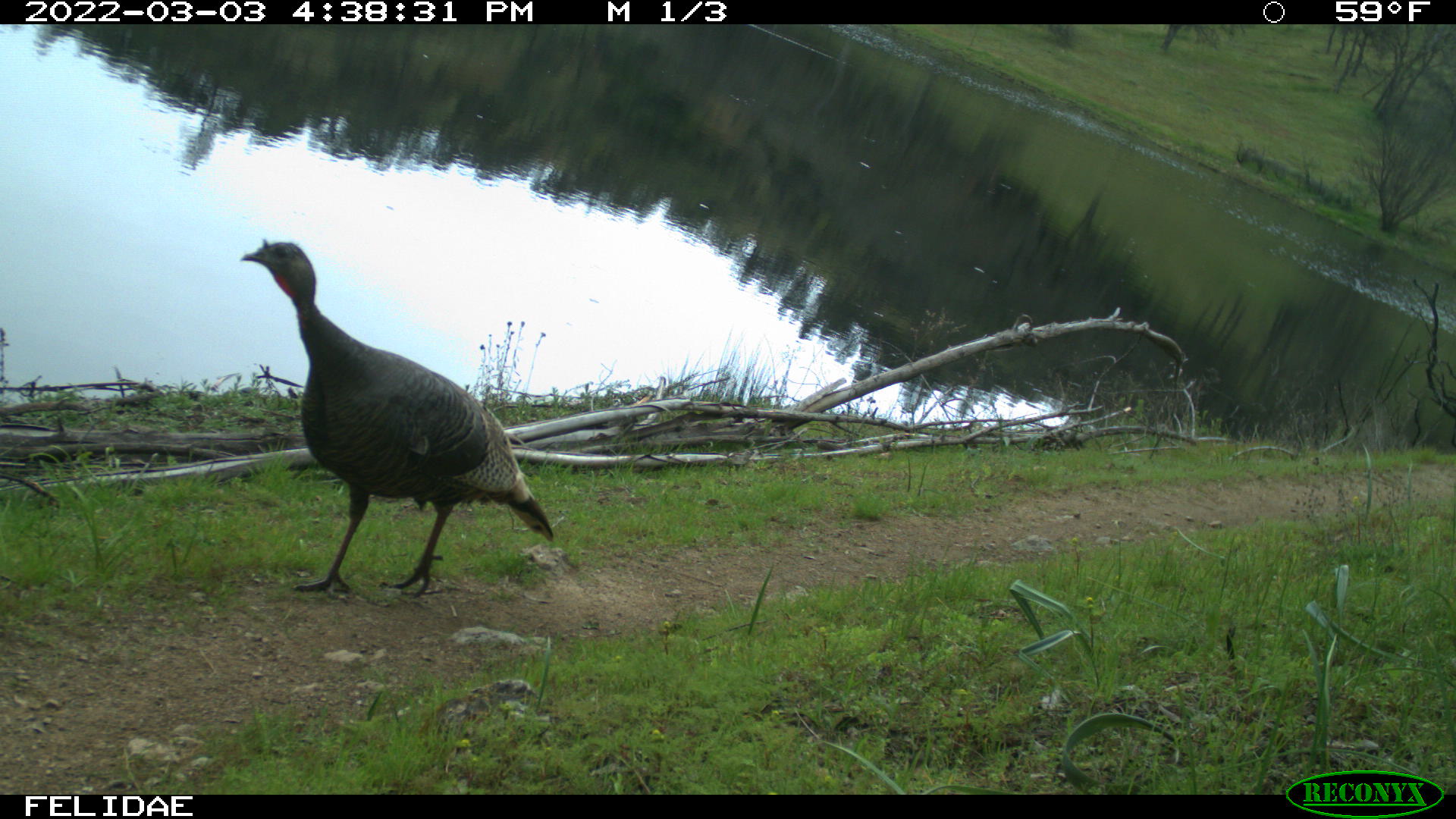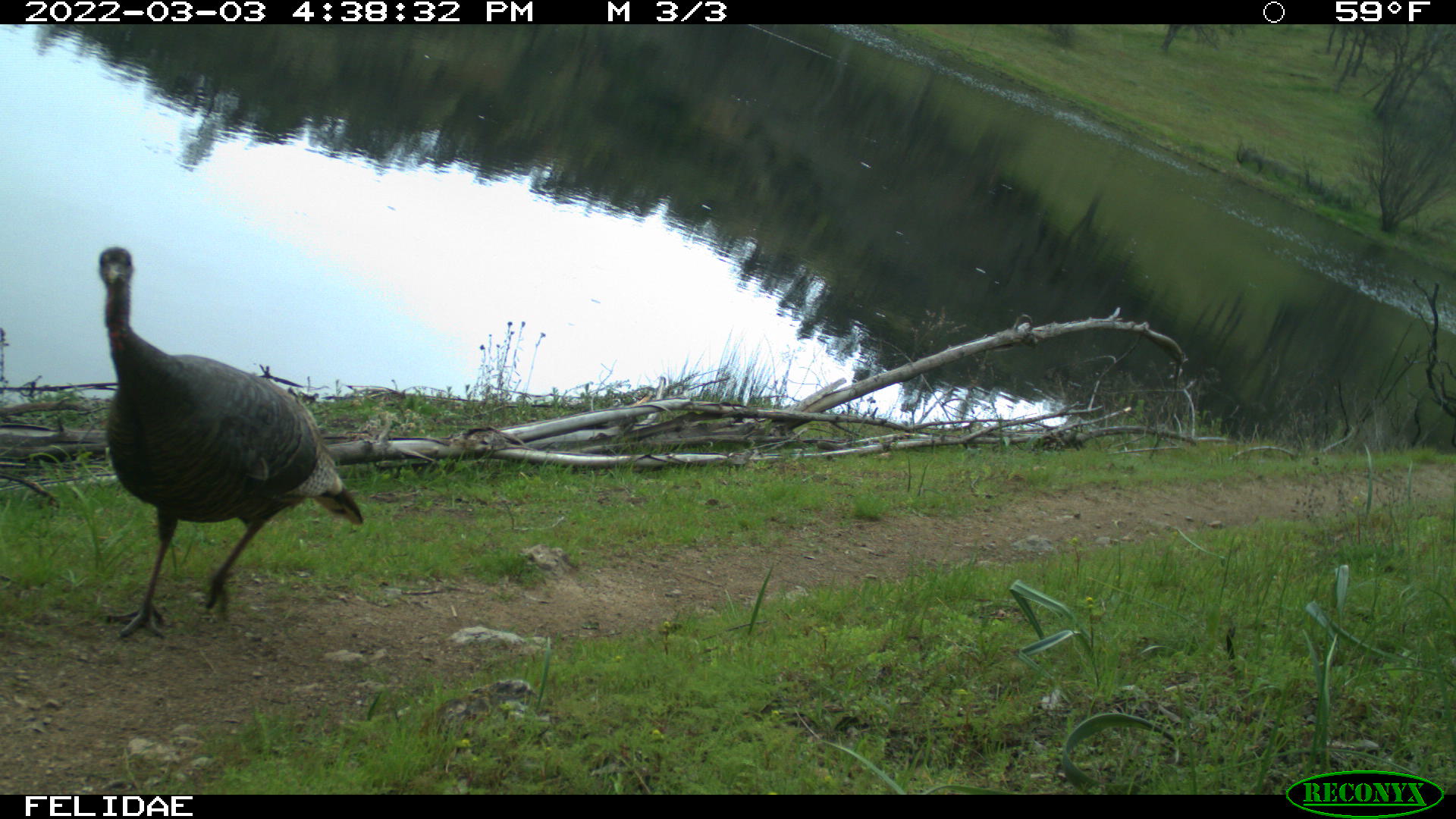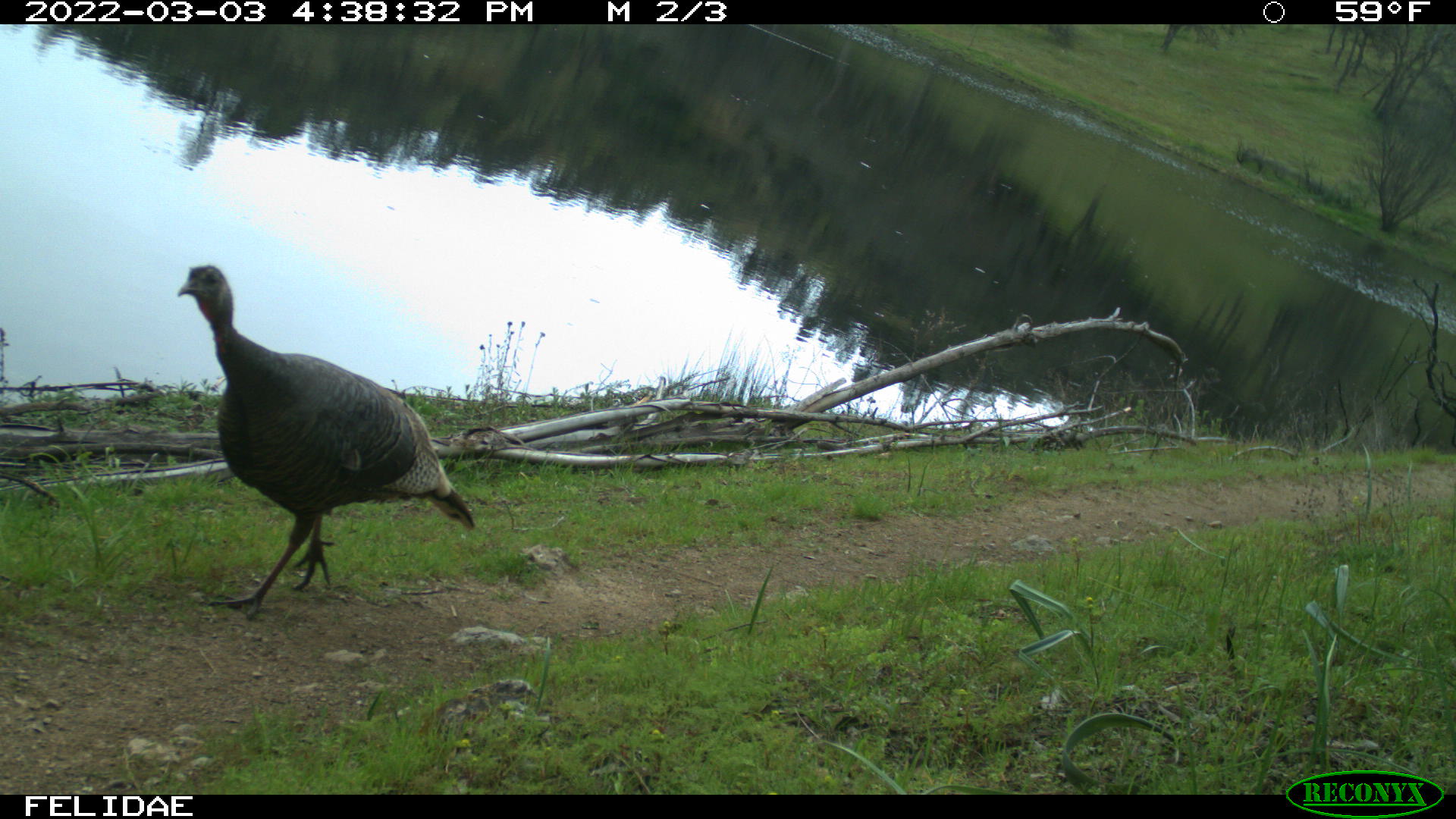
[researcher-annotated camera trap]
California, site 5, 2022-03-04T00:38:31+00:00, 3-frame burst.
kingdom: Animalia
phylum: Chordata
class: Aves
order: Galliformes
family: Phasianidae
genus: Meleagris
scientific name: Meleagris gallopavo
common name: turkey